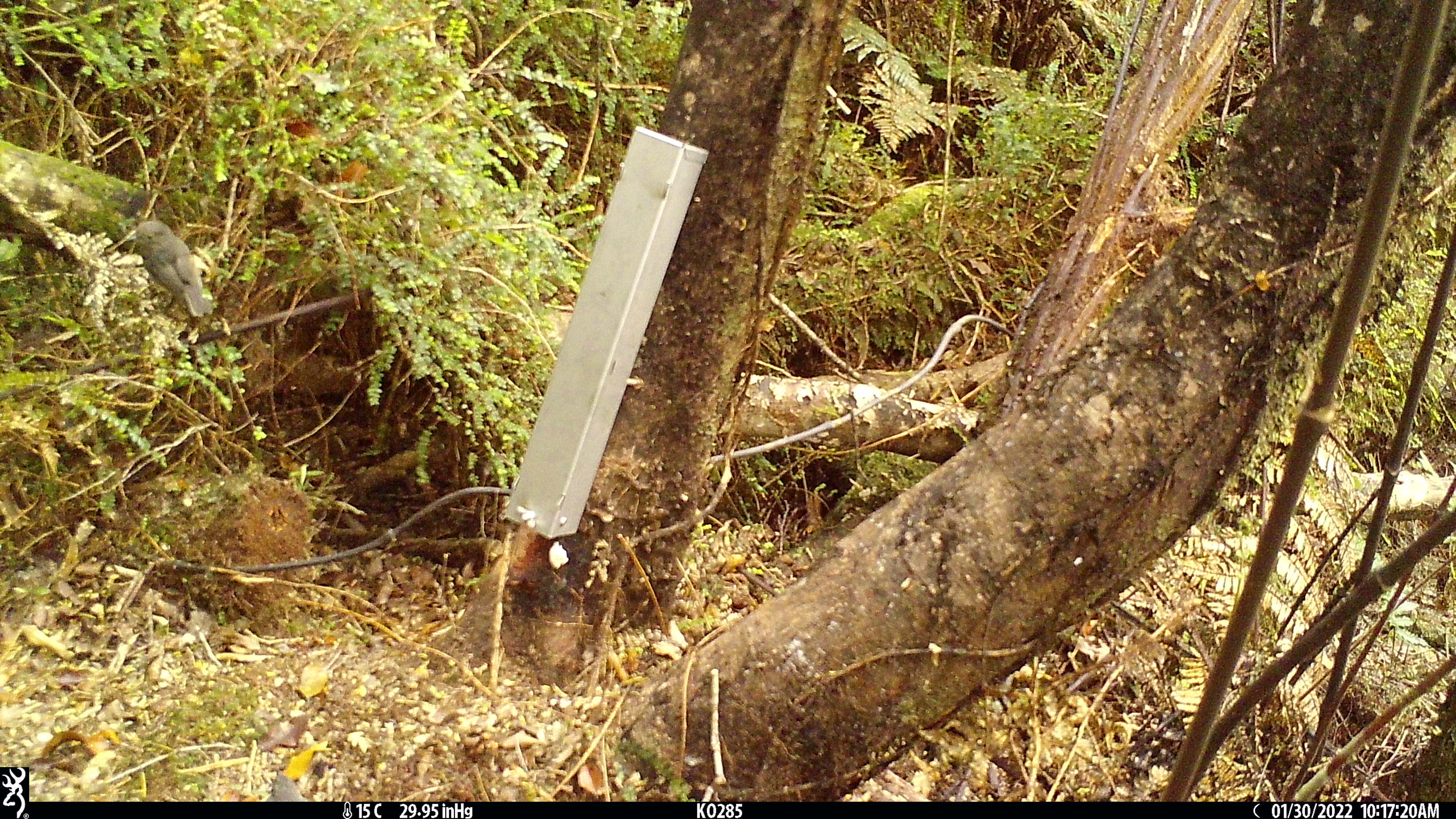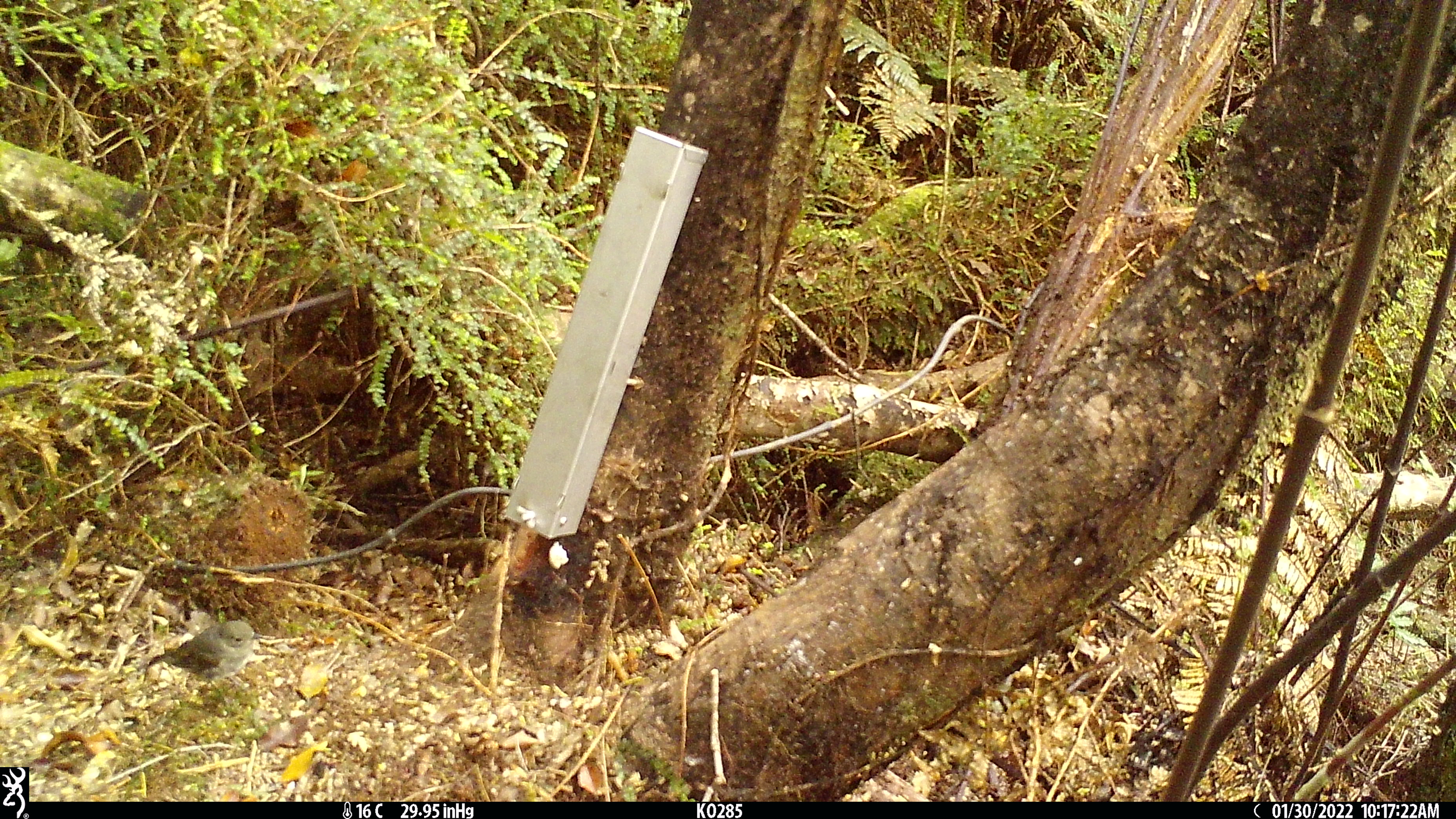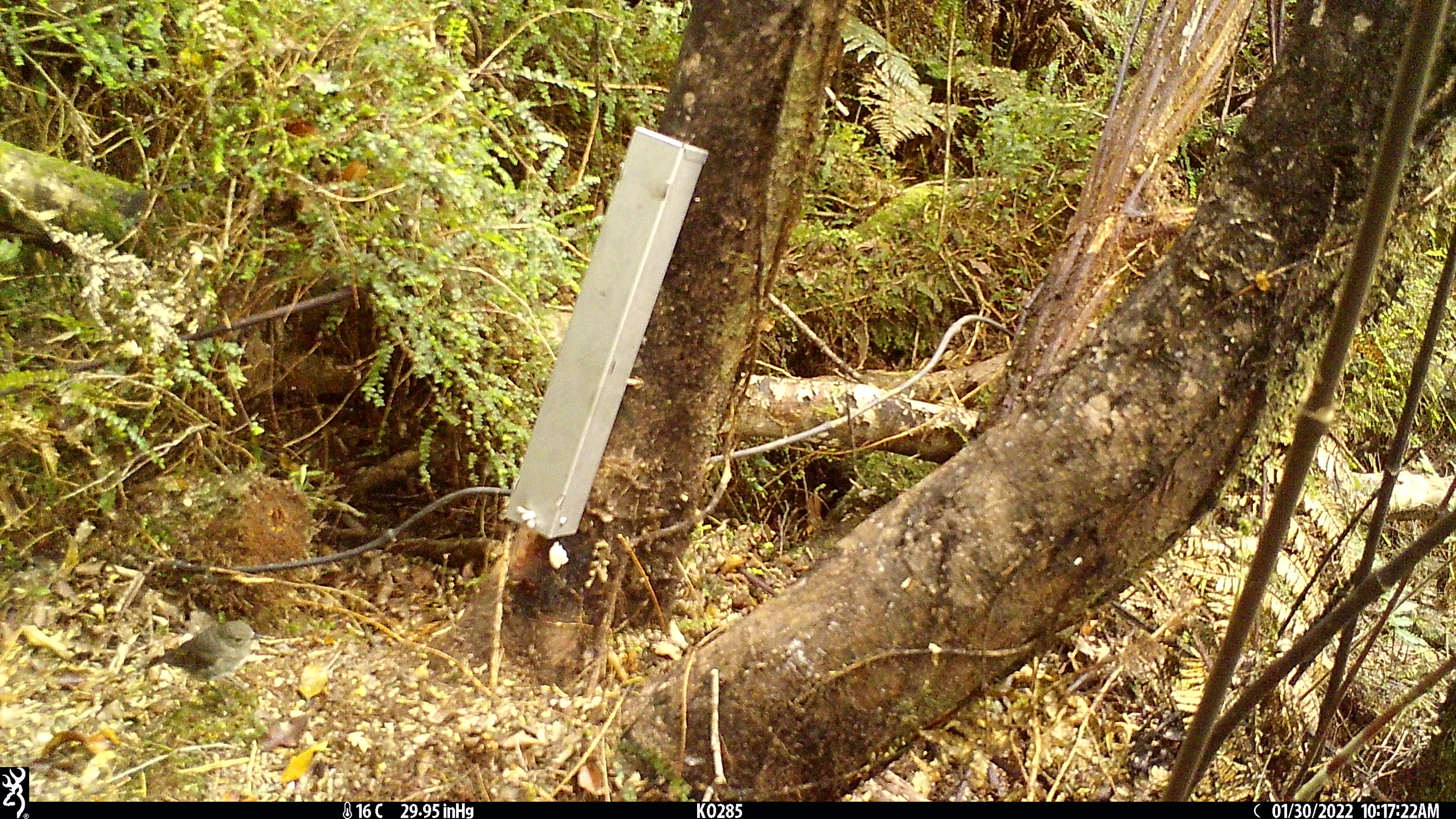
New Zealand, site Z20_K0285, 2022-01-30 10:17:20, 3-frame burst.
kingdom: Animalia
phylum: Chordata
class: Aves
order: Passeriformes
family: Petroicidae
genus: Petroica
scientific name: Petroica macrocephala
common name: tomtit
Tomtit (Petroica macrocephala).